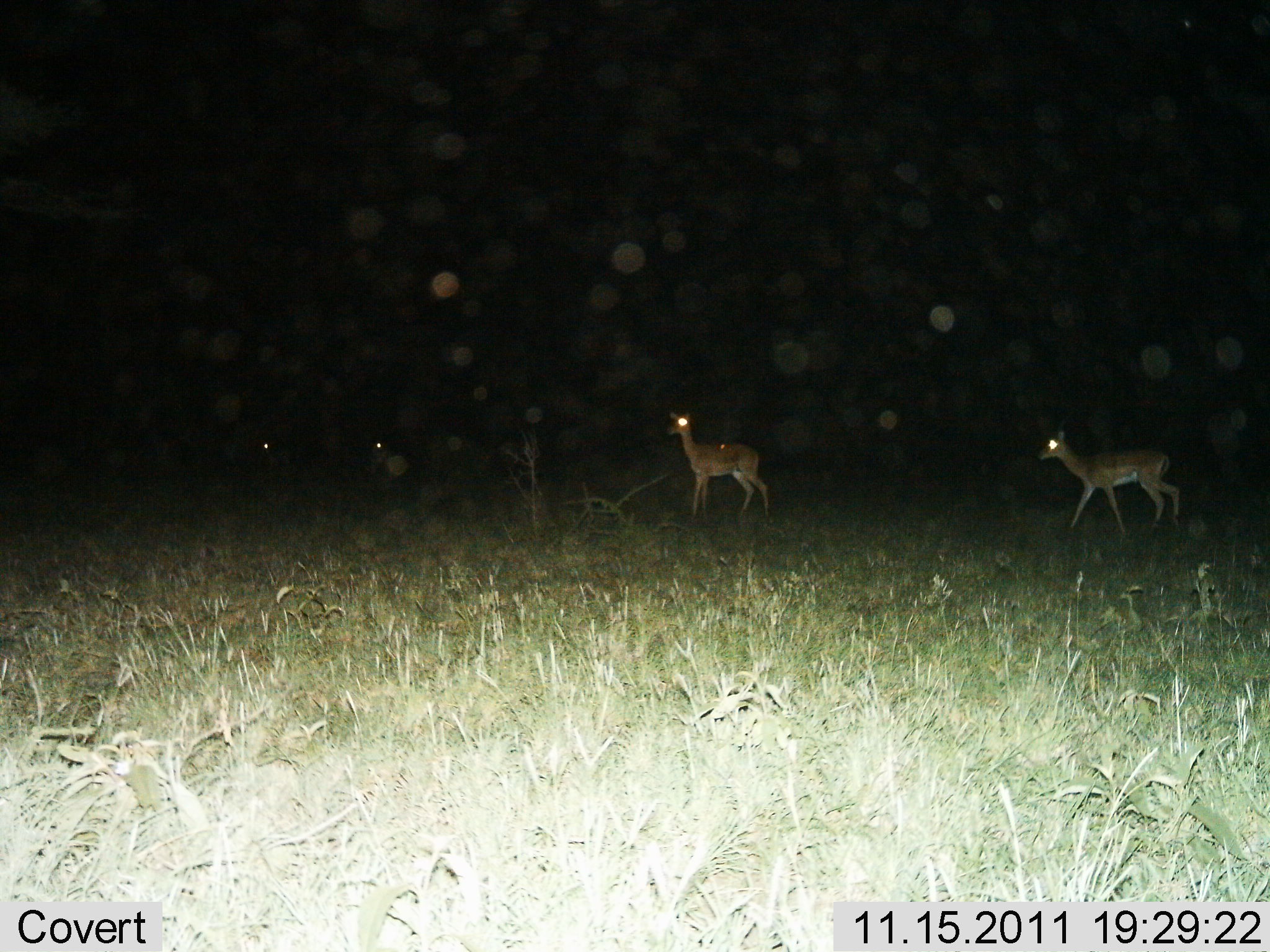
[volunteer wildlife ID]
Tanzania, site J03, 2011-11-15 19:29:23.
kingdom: Animalia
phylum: Chordata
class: Mammalia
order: Artiodactyla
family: Bovidae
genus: Nanger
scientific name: Nanger granti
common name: grant's gazelle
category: gazellegrants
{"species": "gazellegrants (grant's gazelle) (Nanger granti)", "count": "4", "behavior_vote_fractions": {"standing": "64%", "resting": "0%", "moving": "45%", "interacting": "0%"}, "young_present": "0%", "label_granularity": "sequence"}